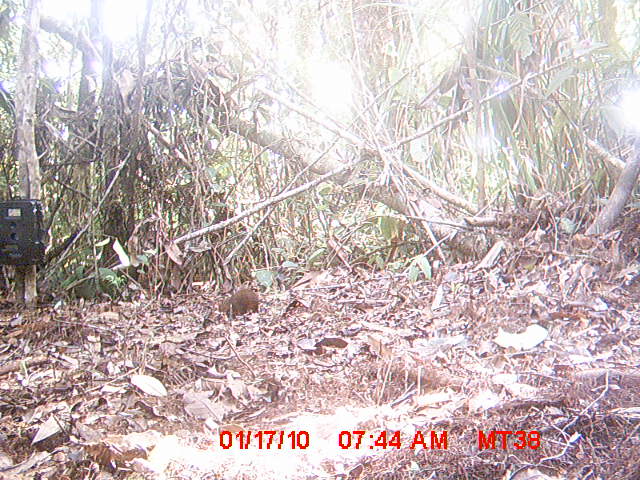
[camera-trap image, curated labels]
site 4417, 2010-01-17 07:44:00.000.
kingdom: Animalia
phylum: Chordata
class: Mammalia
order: Rodentia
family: Nesomyidae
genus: Hypogeomys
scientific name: Hypogeomys antimena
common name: malagasy giant rat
Hypogeomys antimena (malagasy giant rat), count 1.